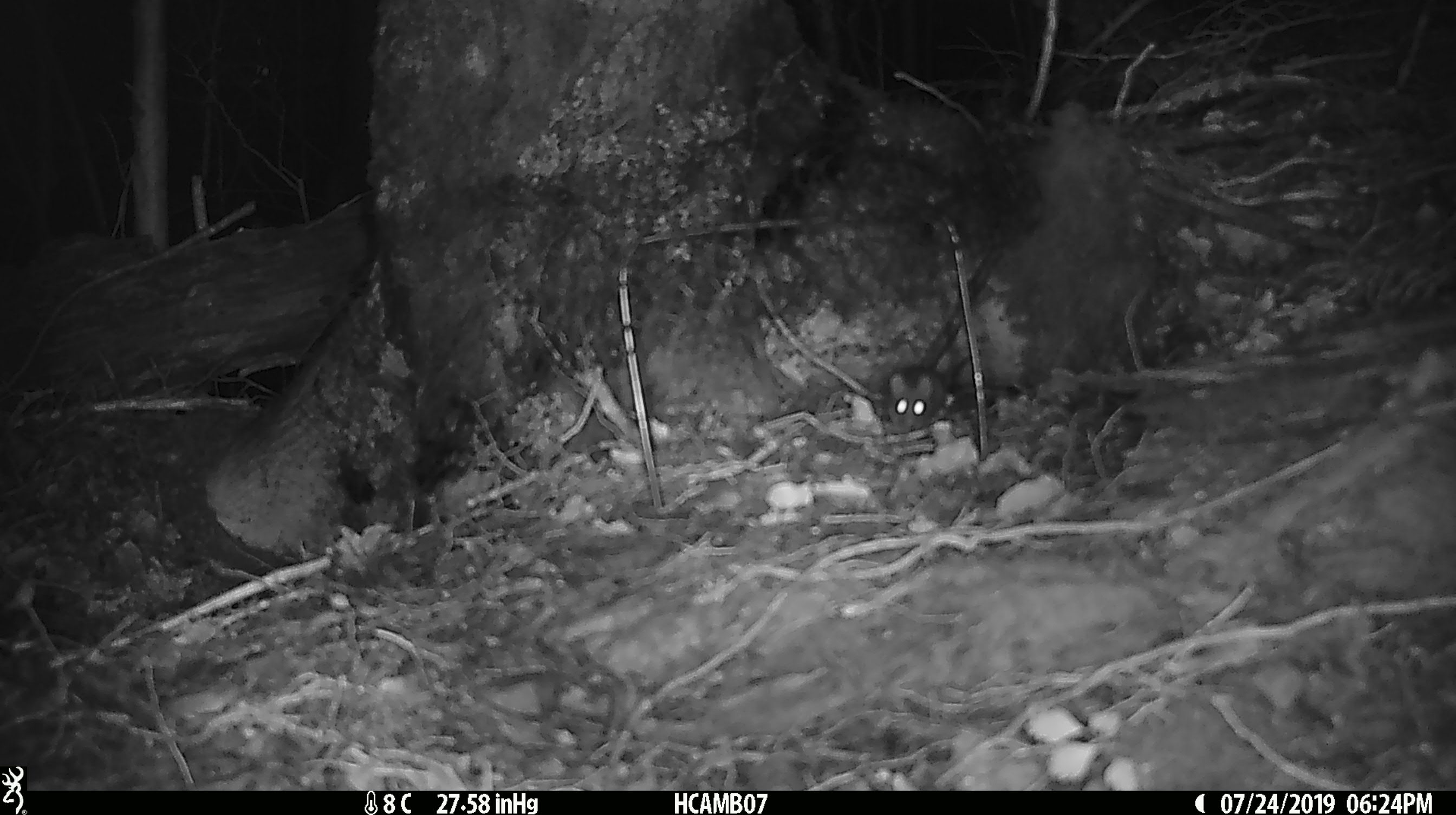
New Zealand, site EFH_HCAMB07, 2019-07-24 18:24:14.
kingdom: Animalia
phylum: Chordata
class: Mammalia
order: Rodentia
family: Muridae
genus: Mus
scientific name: Mus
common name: mouse